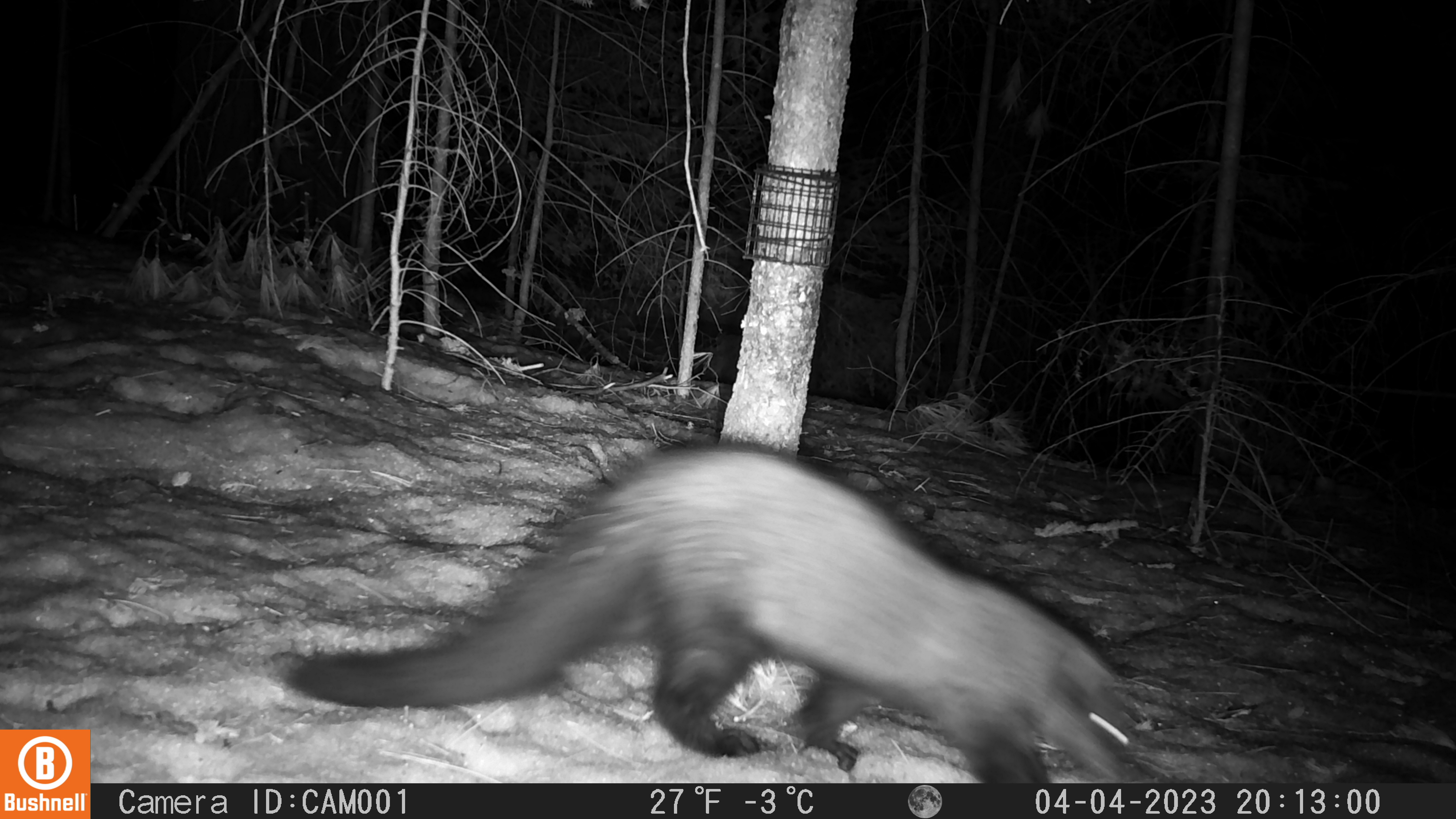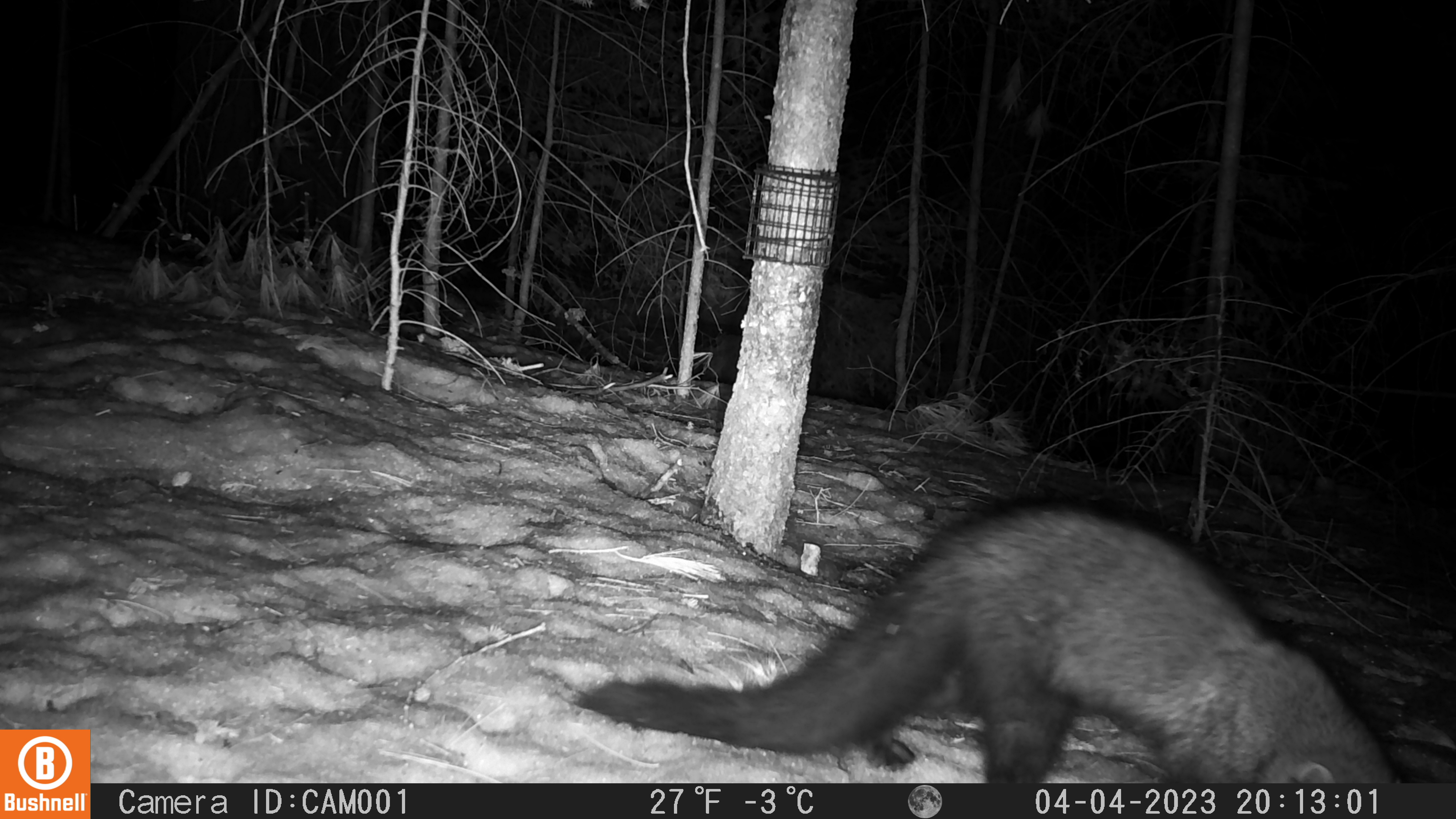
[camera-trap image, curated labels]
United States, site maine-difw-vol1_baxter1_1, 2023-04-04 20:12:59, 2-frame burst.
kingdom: Animalia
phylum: Chordata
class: Mammalia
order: Carnivora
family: Mustelidae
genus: Pekania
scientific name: Pekania pennanti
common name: fisher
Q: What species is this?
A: Fisher (Pekania pennanti).